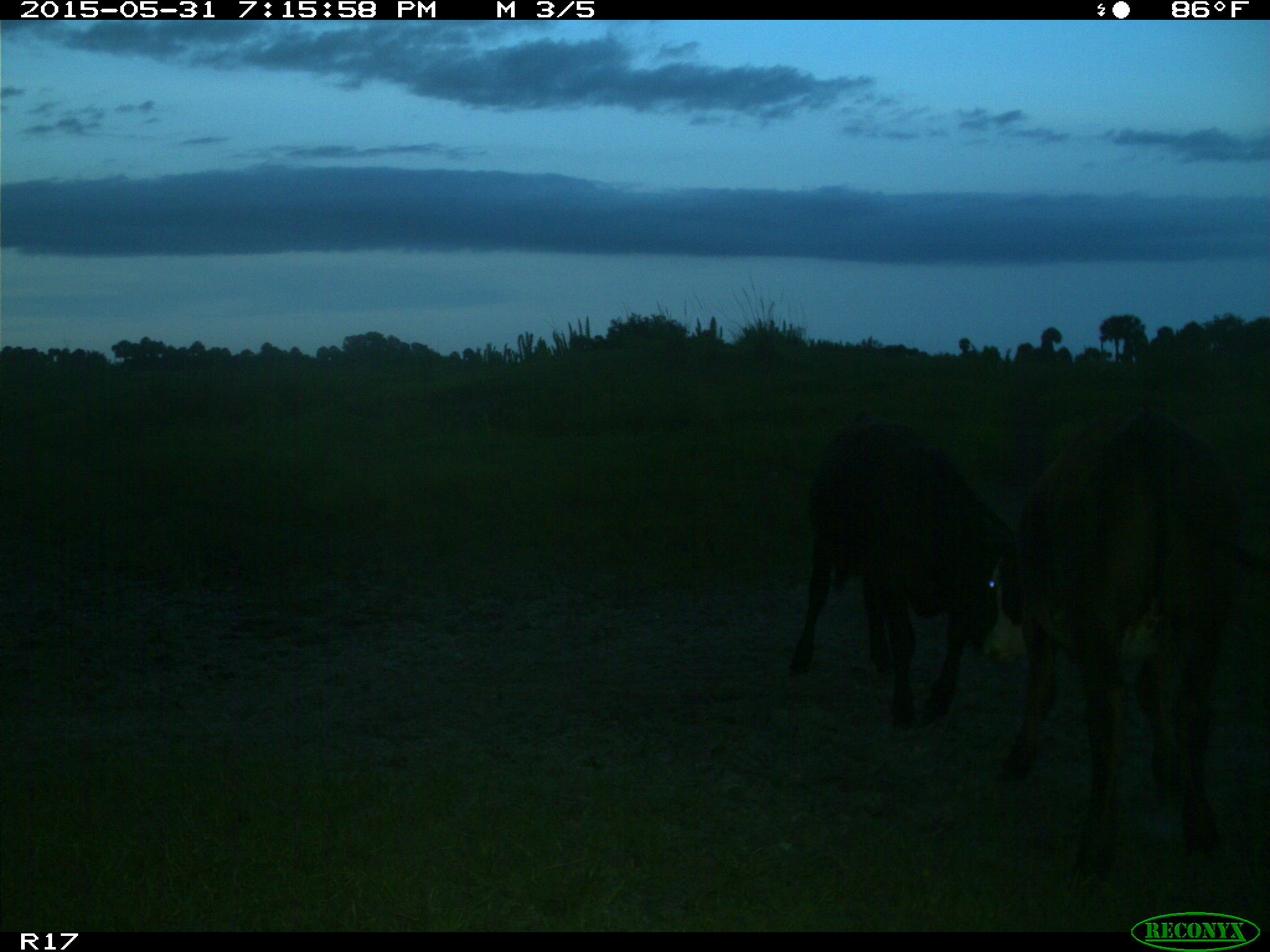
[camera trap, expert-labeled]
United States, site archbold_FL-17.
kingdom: Animalia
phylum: Chordata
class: Mammalia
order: Artiodactyla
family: Bovidae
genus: Bos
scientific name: Bos taurus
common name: domestic cow